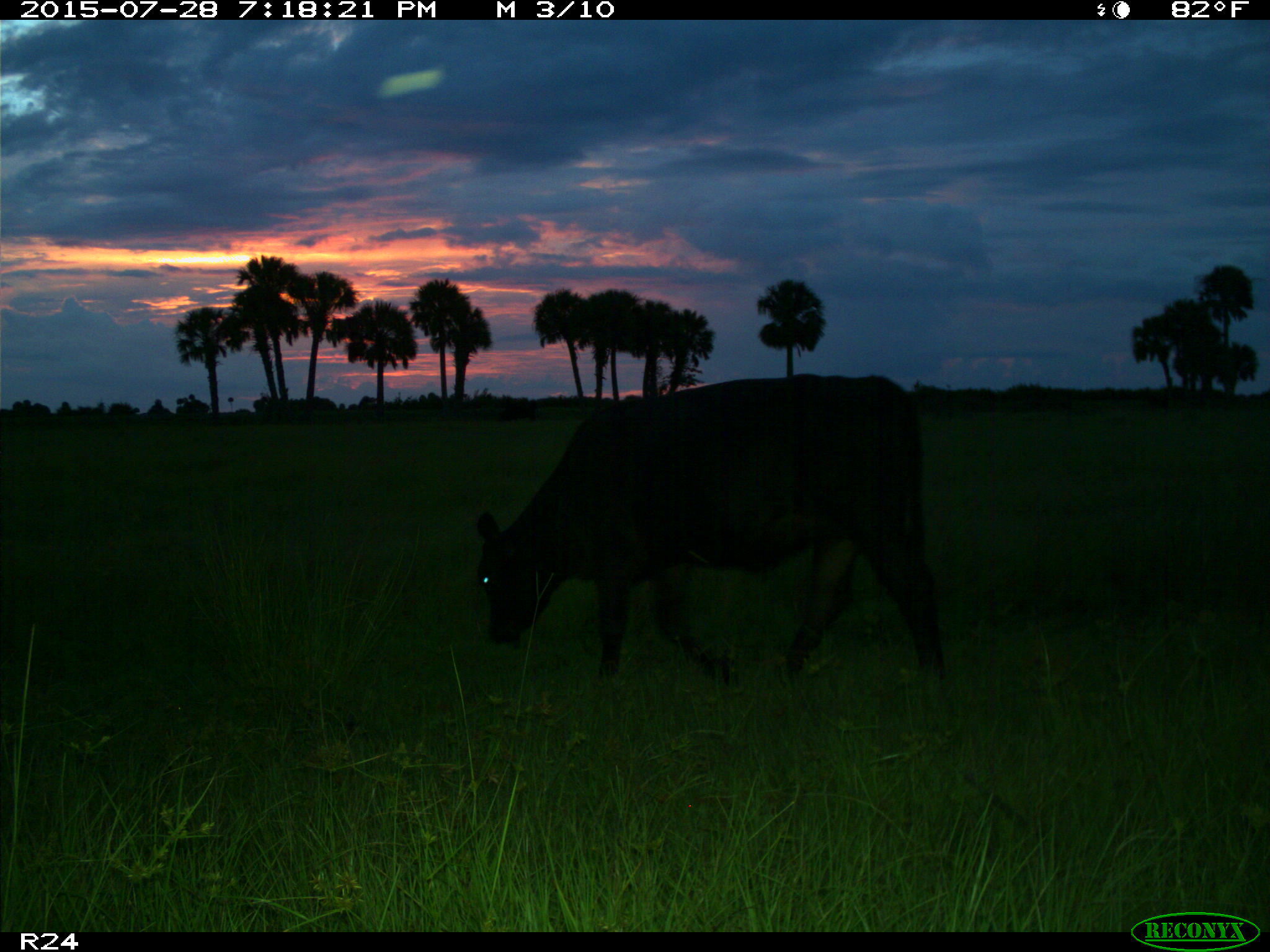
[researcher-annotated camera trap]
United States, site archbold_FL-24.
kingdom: Animalia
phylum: Chordata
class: Mammalia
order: Artiodactyla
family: Bovidae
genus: Bos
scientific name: Bos taurus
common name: domestic cow